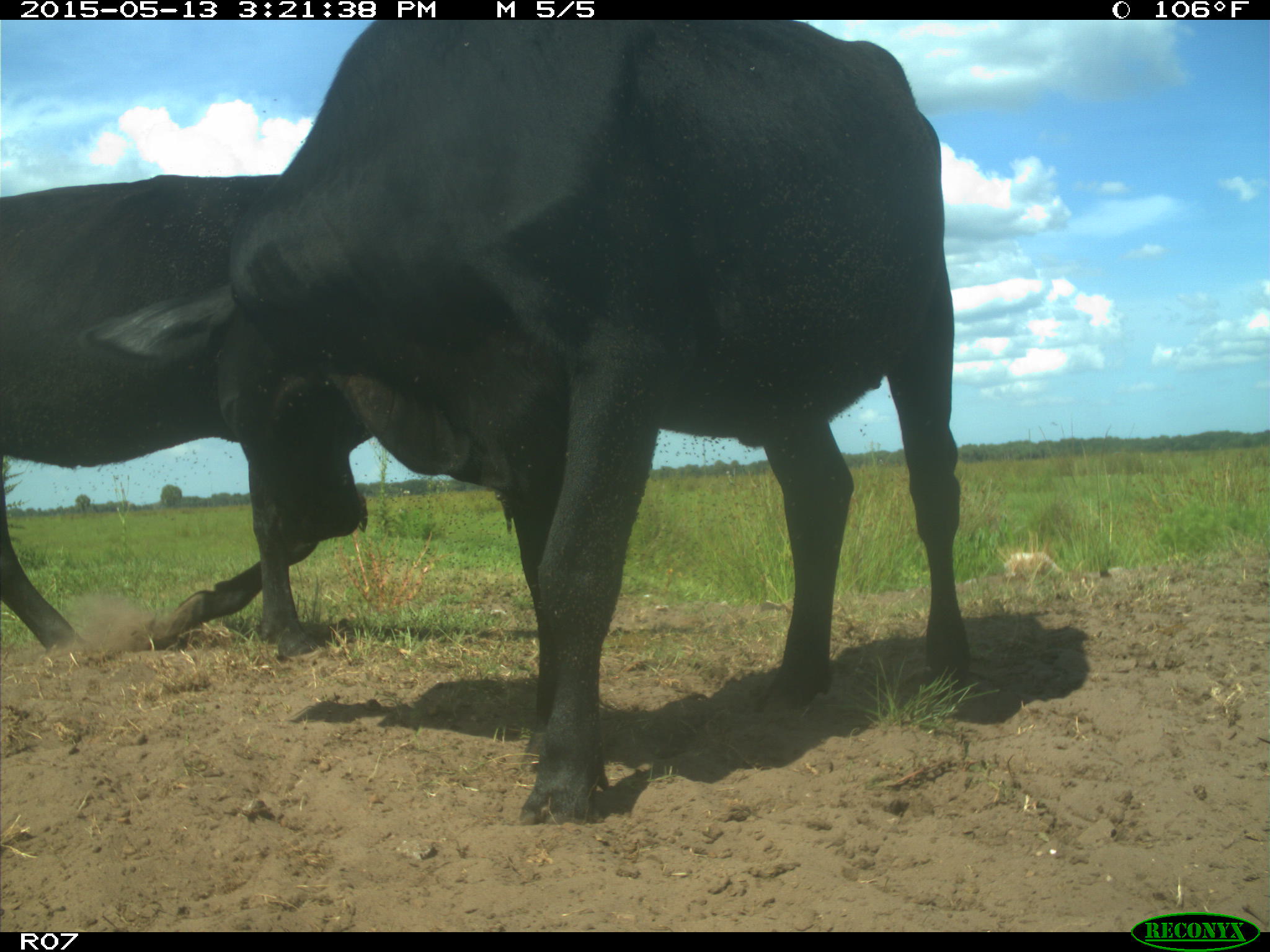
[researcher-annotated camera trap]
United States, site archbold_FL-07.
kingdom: Animalia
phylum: Chordata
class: Mammalia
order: Artiodactyla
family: Bovidae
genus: Bos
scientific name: Bos taurus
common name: domestic cow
Bos taurus (domestic cow).